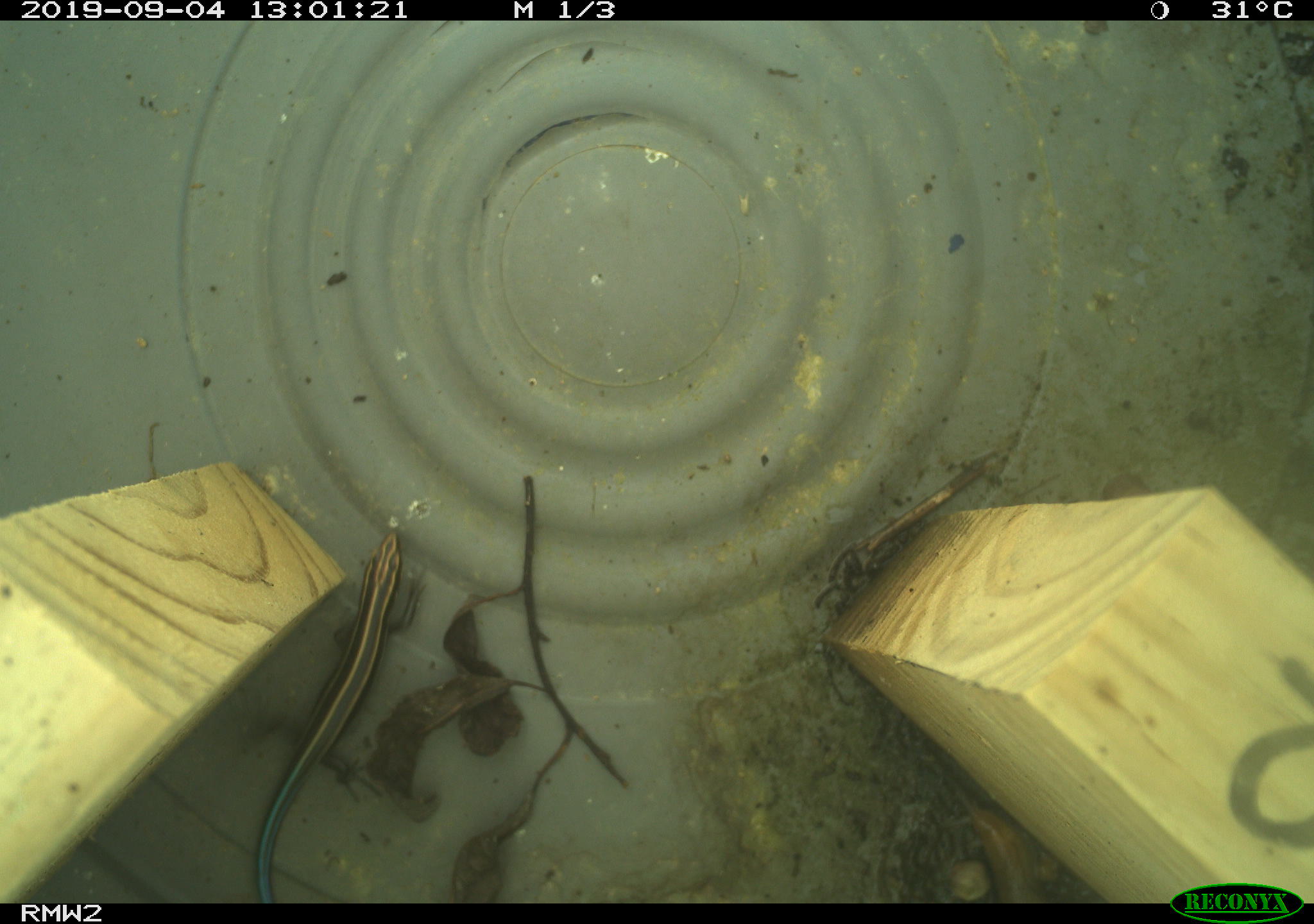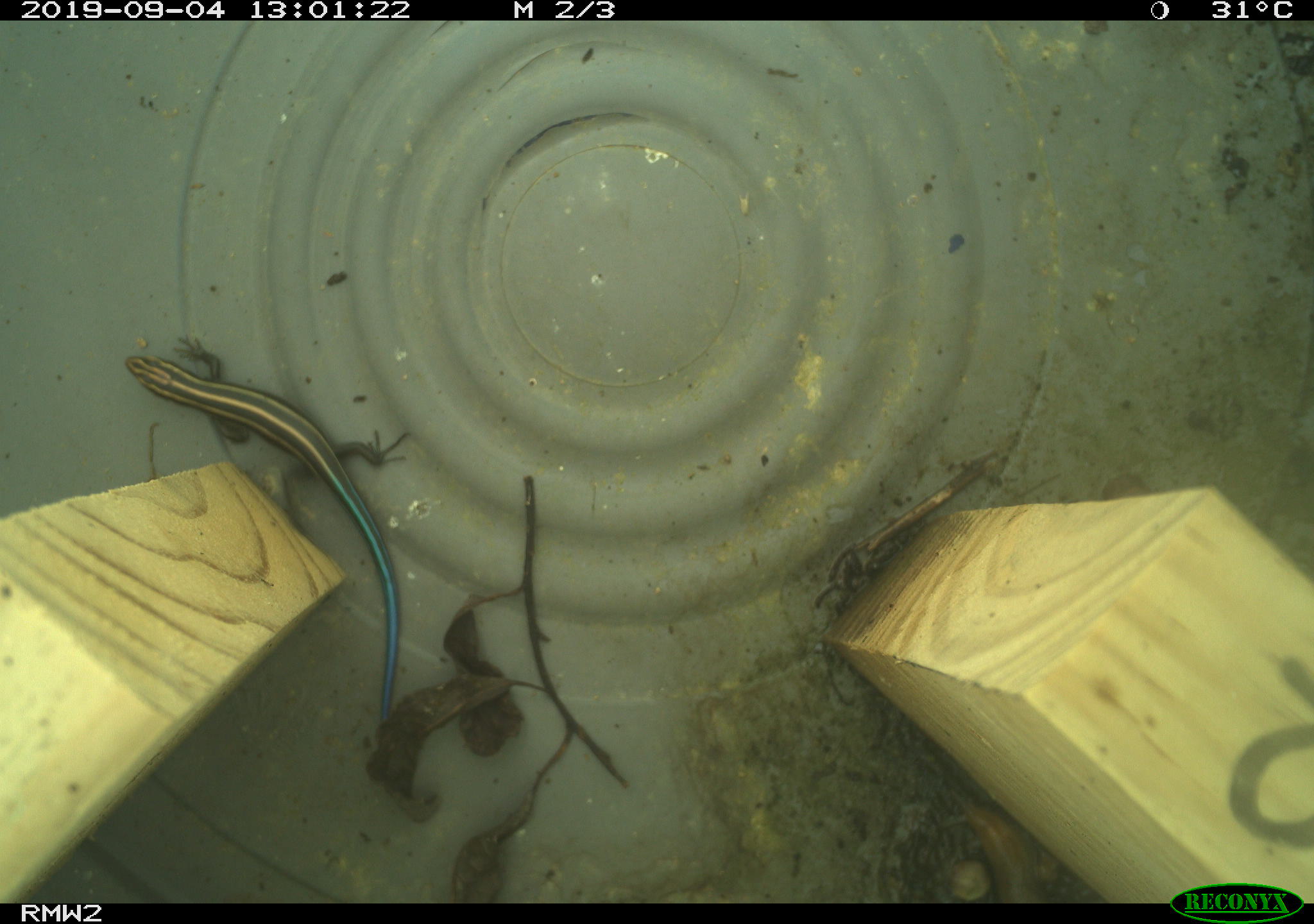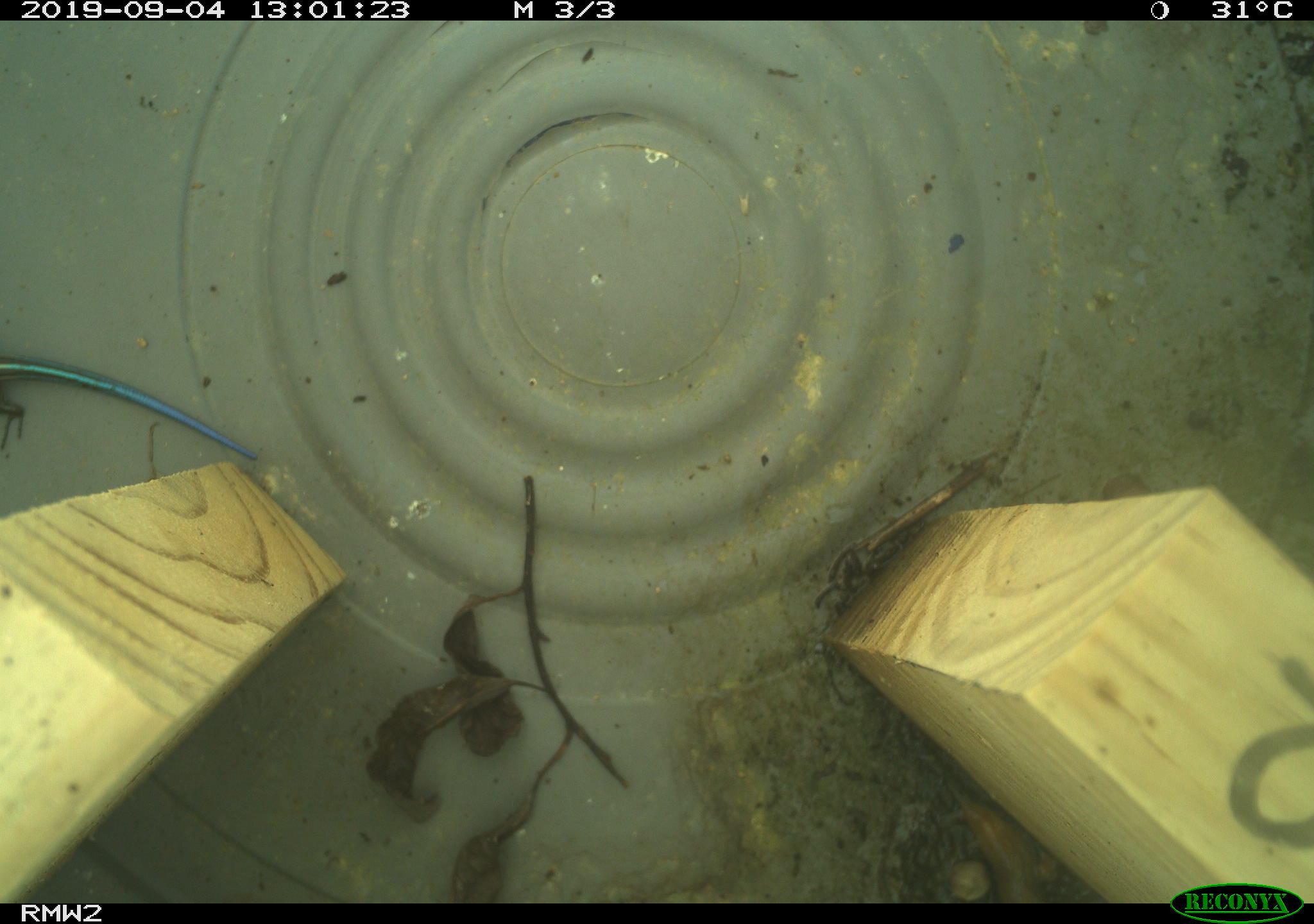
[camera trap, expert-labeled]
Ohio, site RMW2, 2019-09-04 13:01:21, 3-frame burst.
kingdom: Animalia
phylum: Chordata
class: Reptilia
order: Squamata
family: Scincidae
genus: Plestiodon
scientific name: Plestiodon fasciatus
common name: common five-lined skink